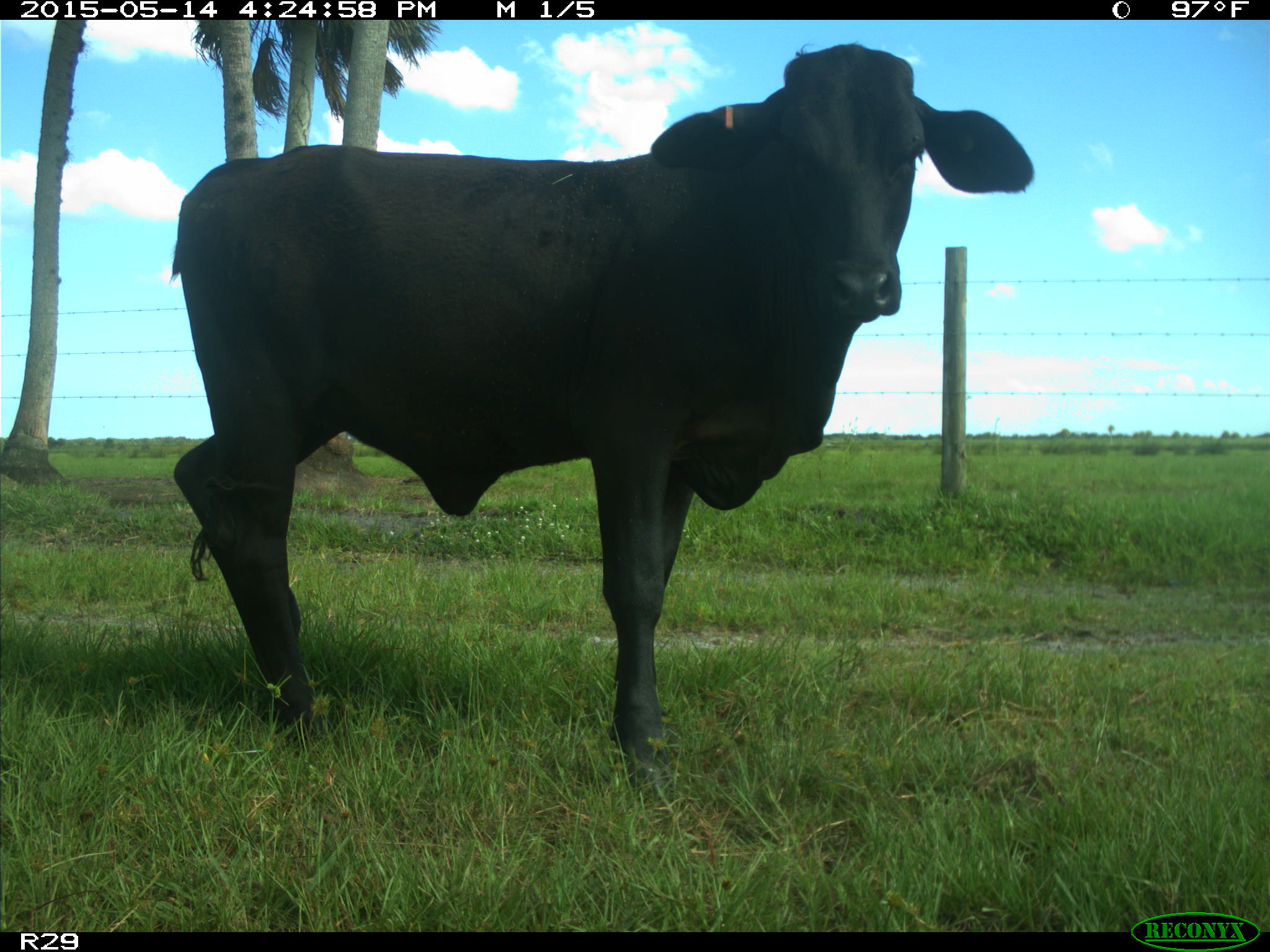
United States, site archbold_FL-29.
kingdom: Animalia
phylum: Chordata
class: Mammalia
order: Artiodactyla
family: Bovidae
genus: Bos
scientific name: Bos taurus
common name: domestic cow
Bos taurus (domestic cow).